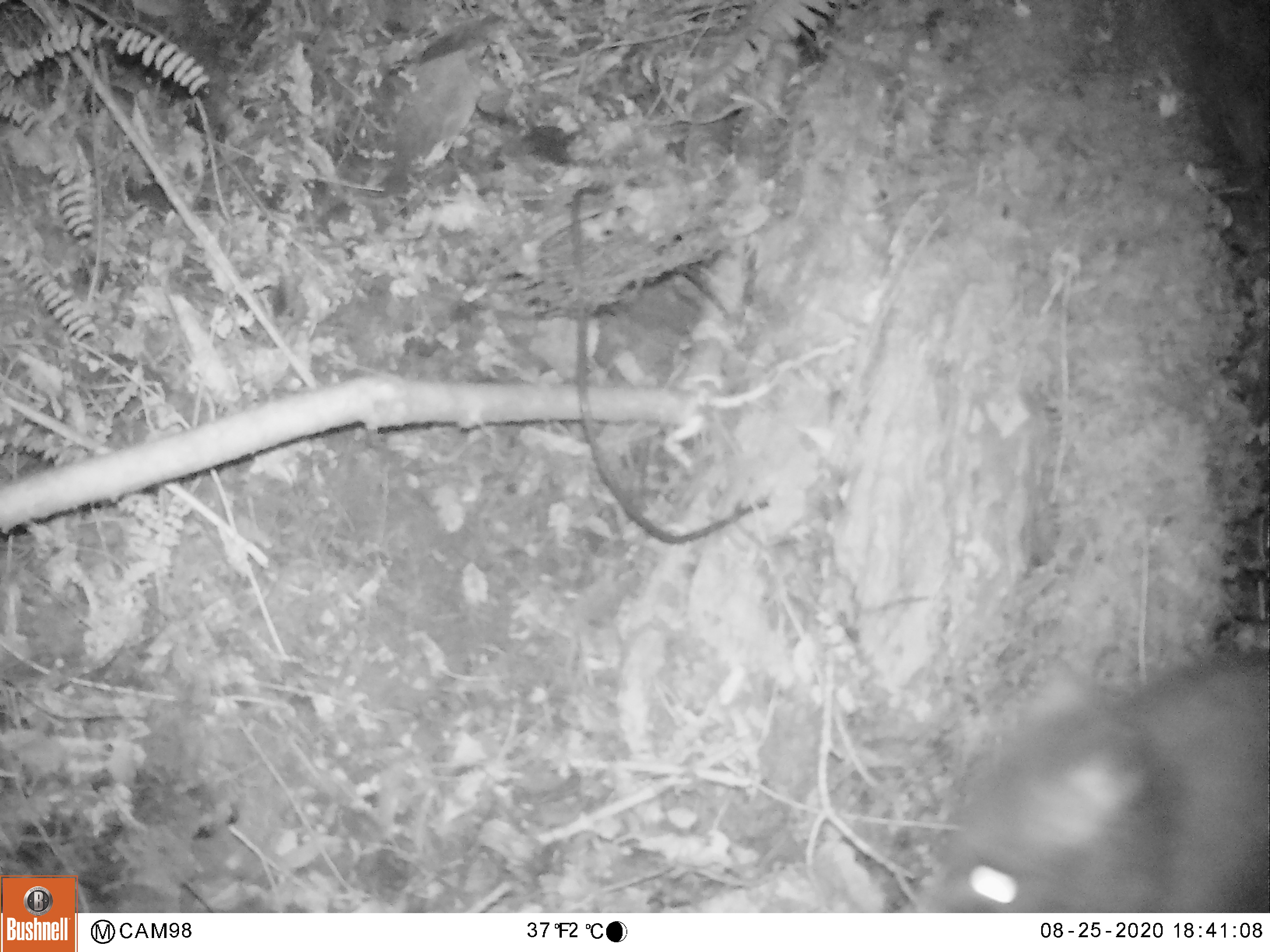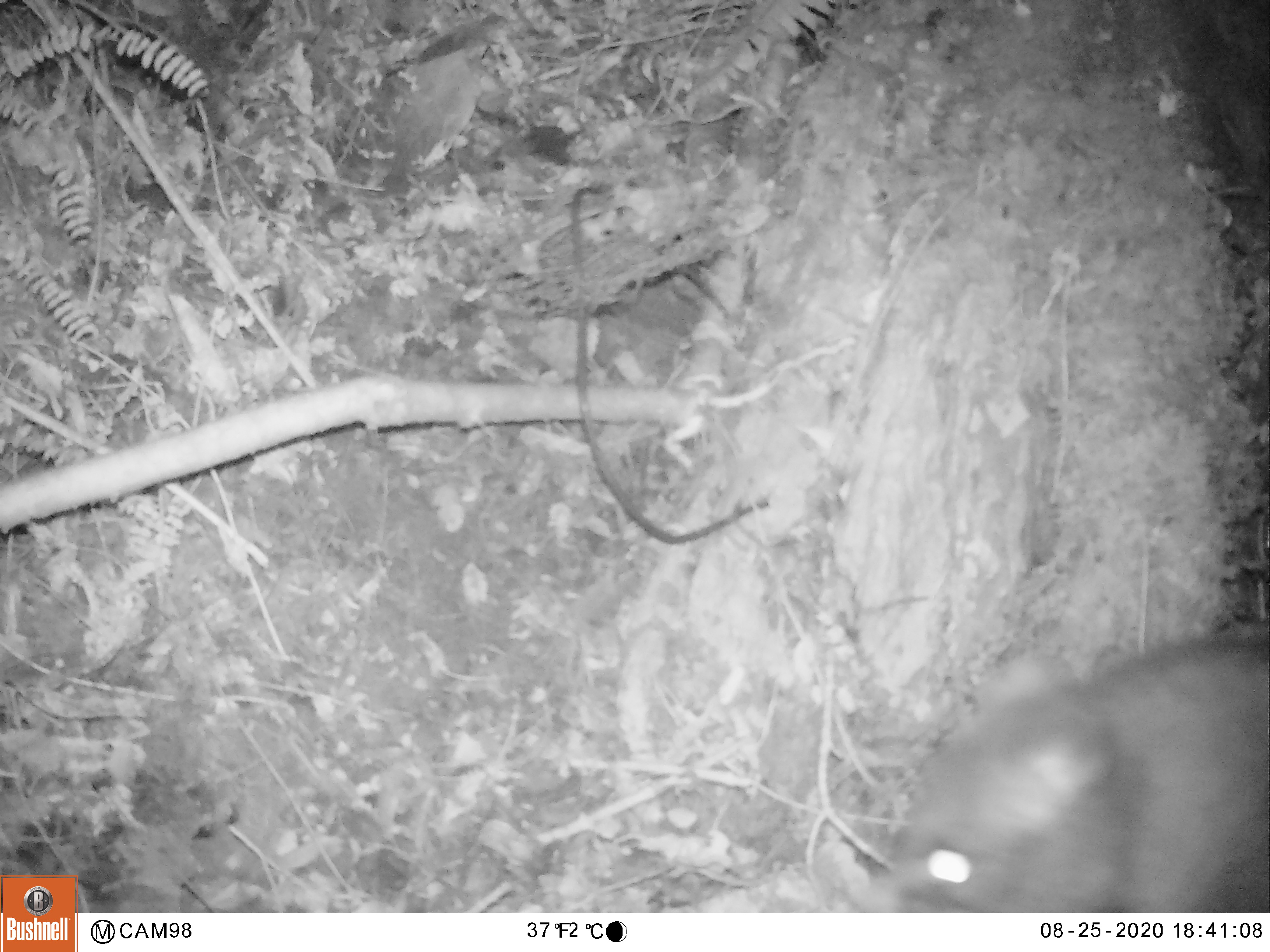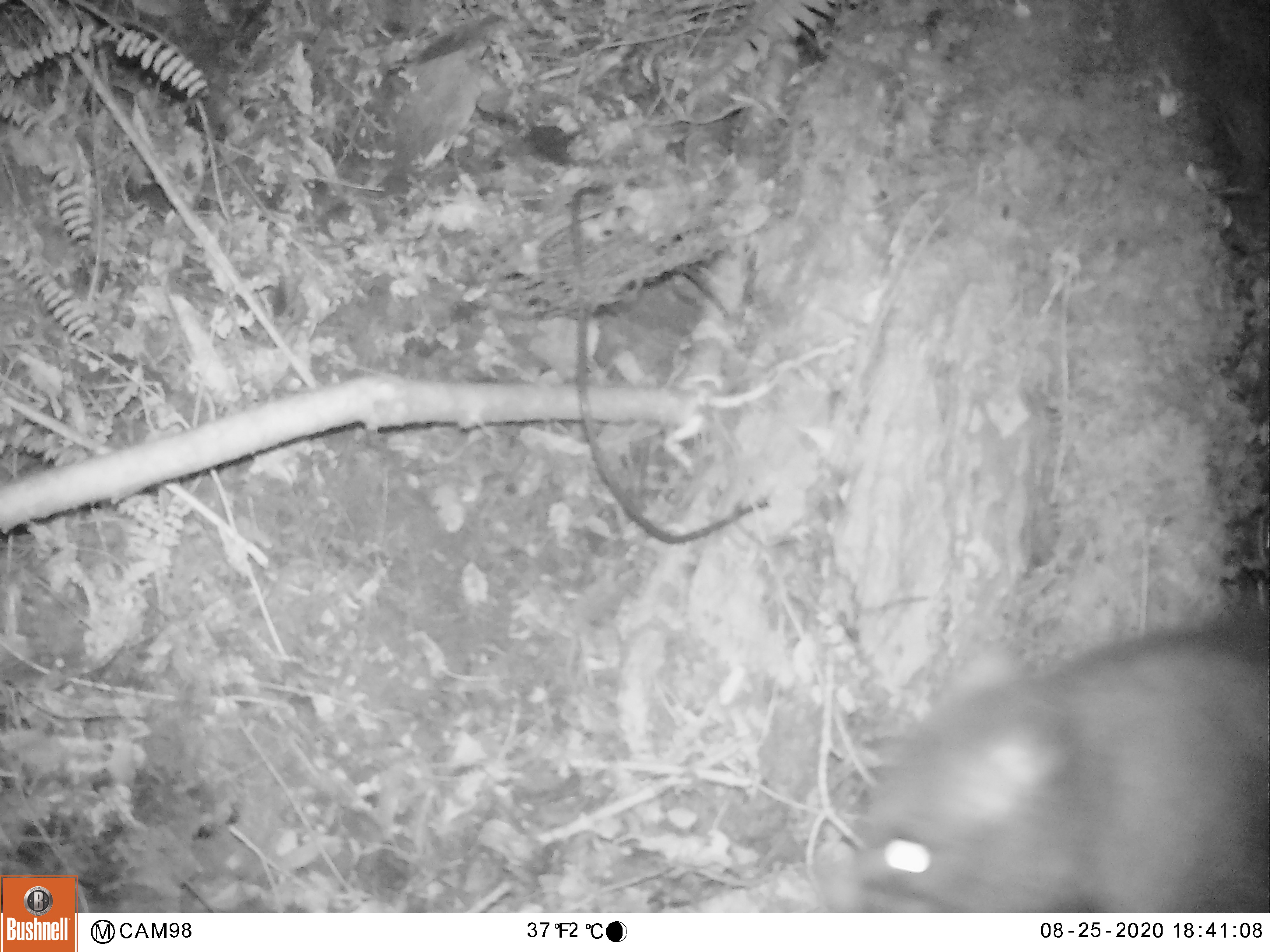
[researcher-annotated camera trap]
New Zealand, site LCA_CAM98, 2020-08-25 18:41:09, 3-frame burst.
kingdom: Animalia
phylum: Chordata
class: Mammalia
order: Diprotodontia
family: Phalangeridae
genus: Trichosurus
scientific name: Trichosurus vulpecula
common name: common brushtail possum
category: possum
Possum (common brushtail possum) (Trichosurus vulpecula).